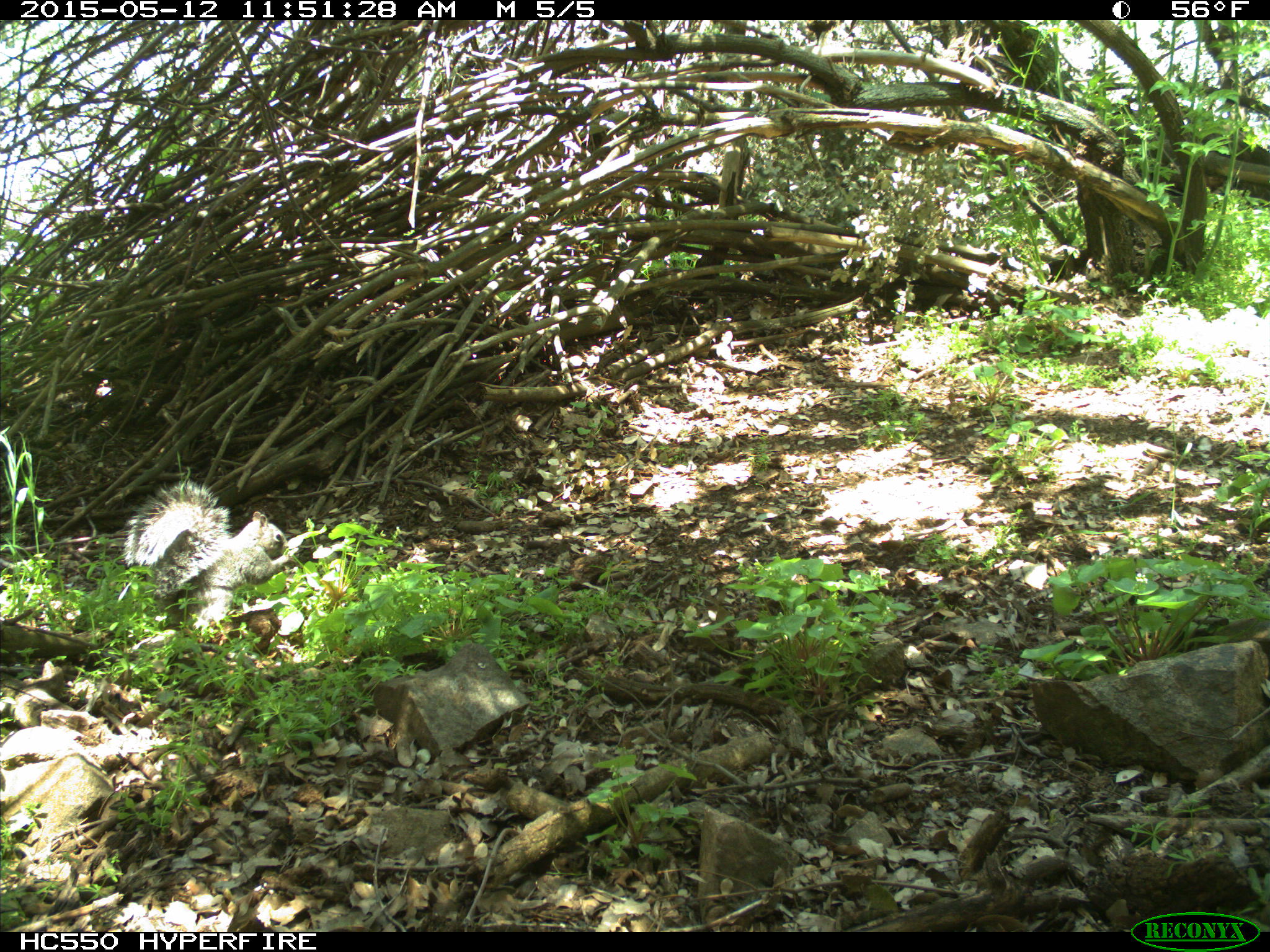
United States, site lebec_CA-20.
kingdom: Animalia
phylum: Chordata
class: Mammalia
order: Rodentia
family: Sciuridae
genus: Sciurus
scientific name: Sciurus carolinensis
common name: eastern gray squirrel